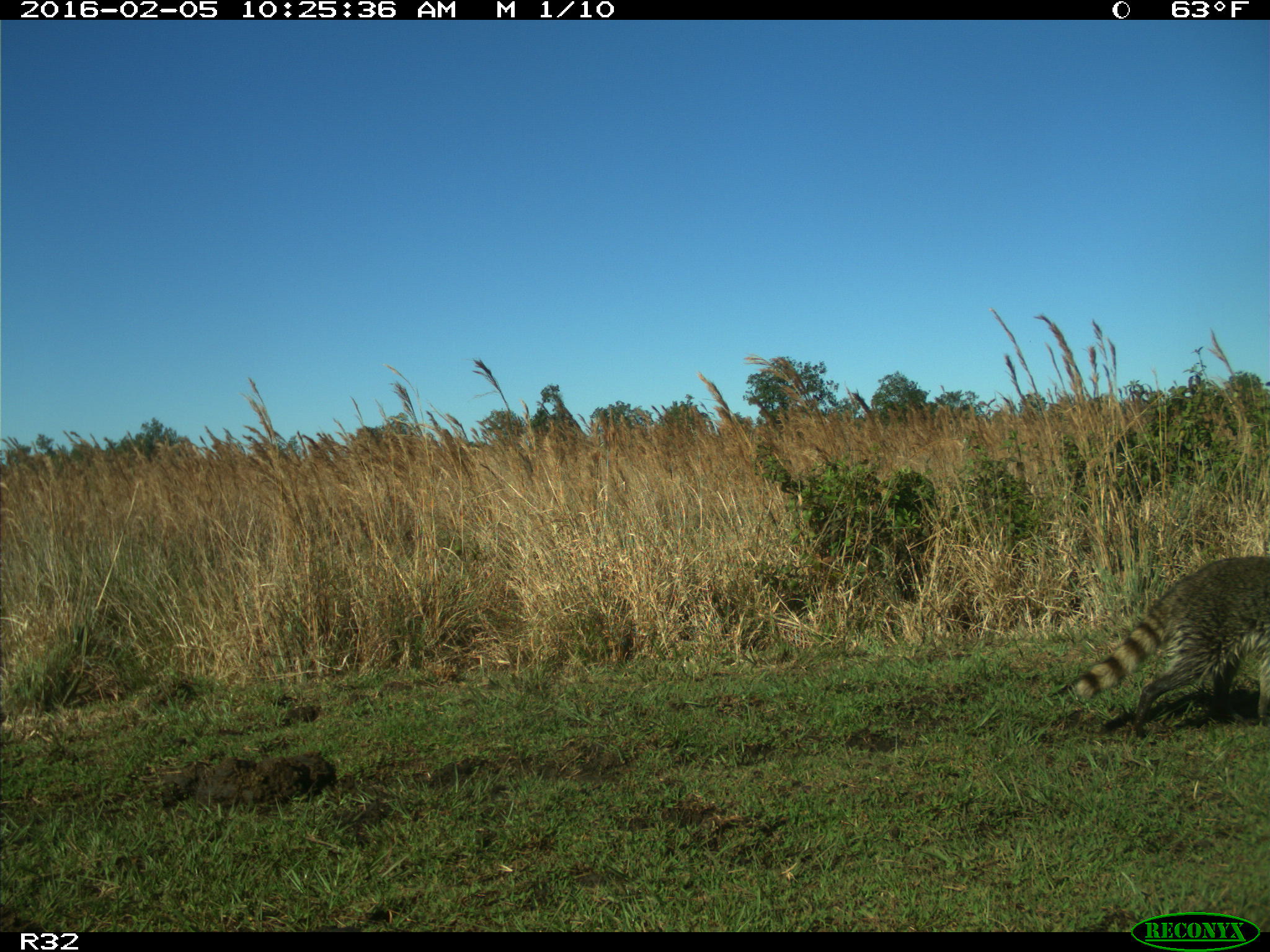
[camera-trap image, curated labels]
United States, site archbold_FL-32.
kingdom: Animalia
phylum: Chordata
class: Mammalia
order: Carnivora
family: Procyonidae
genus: Procyon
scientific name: Procyon lotor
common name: common raccoon